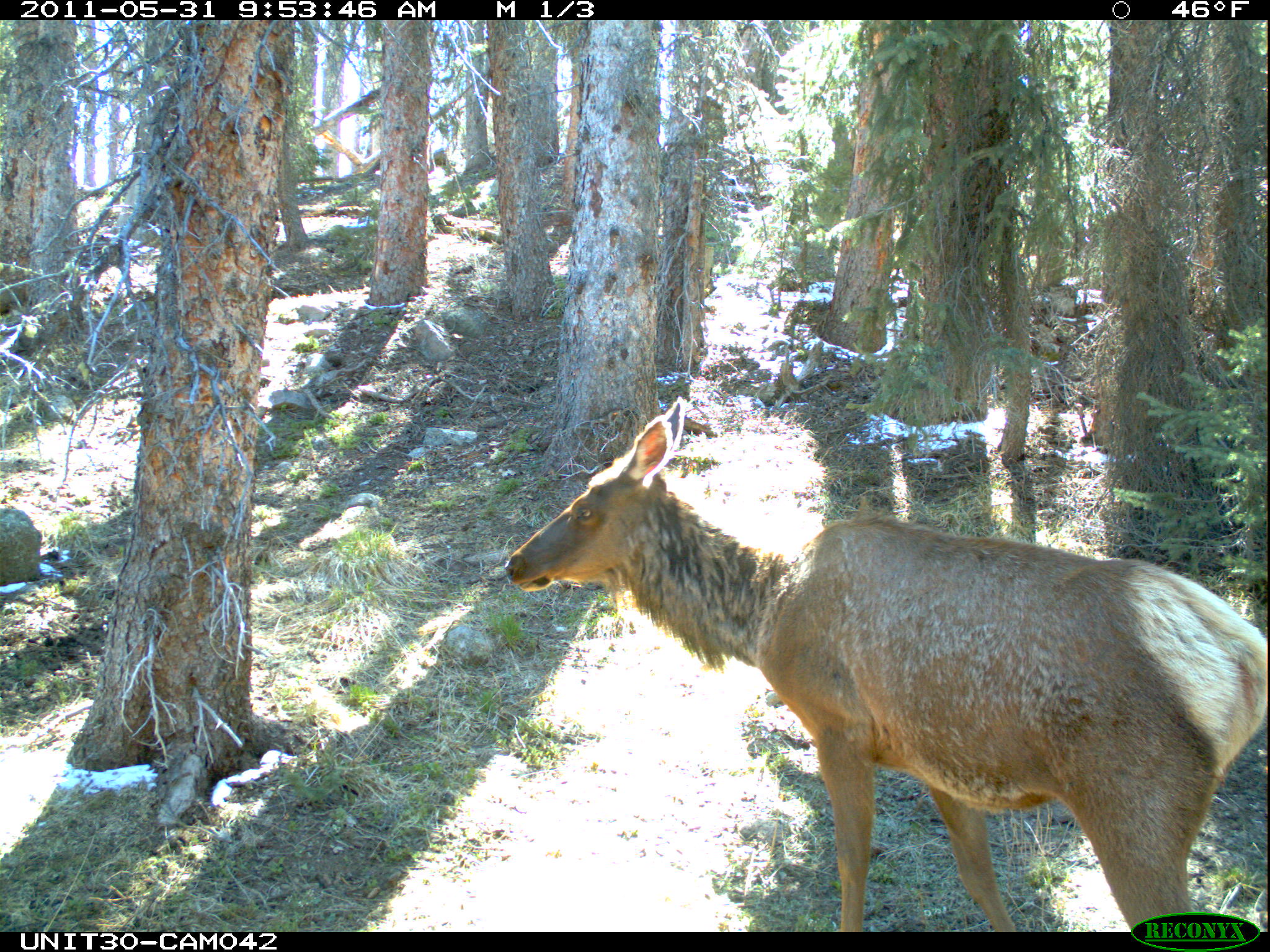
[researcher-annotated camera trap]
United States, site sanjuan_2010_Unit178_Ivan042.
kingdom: Animalia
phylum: Chordata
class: Mammalia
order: Artiodactyla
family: Cervidae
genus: Cervus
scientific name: Cervus elaphus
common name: red deer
Cervus elaphus (red deer).